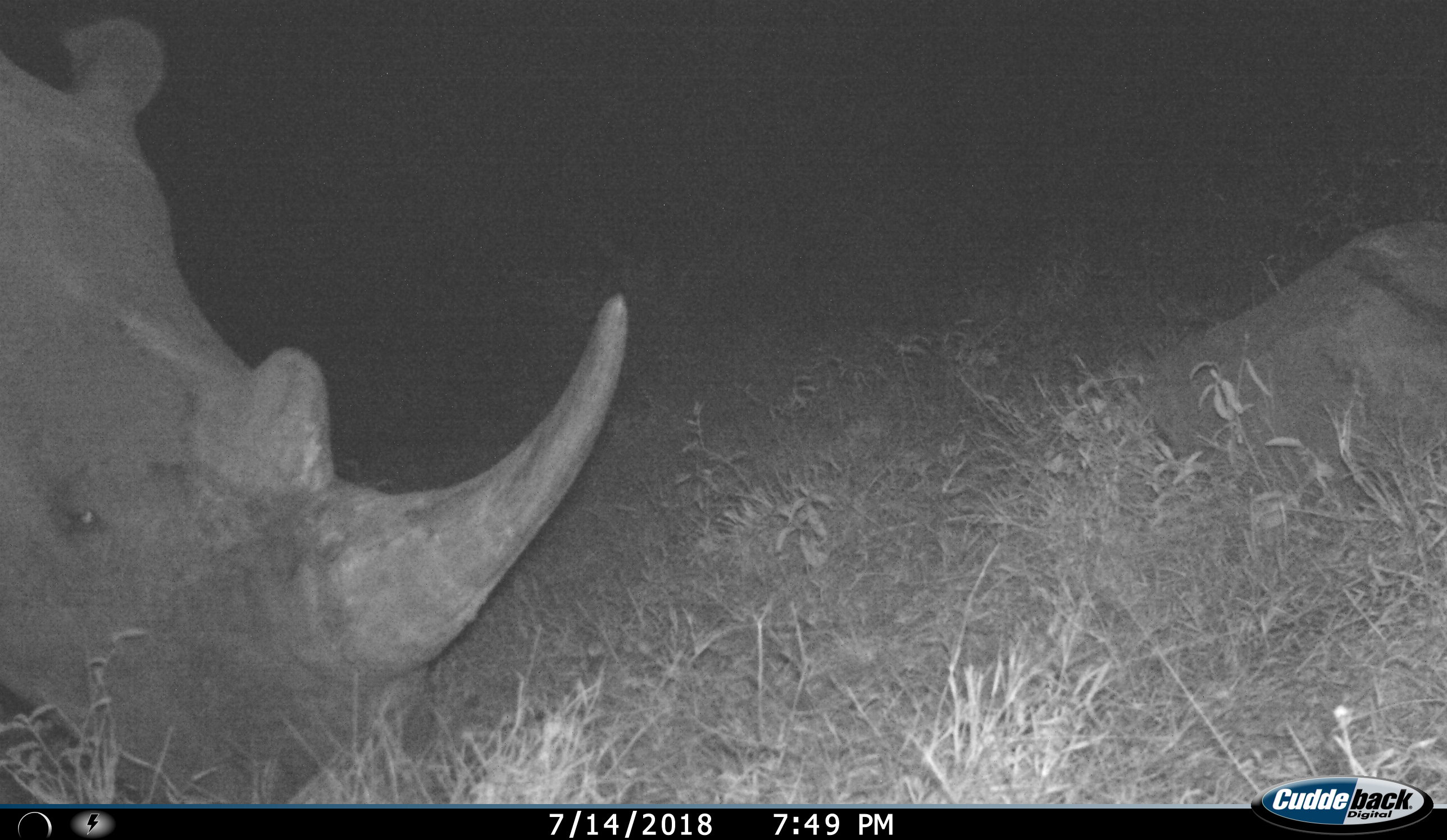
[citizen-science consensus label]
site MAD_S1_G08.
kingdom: Animalia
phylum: Chordata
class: Mammalia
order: Perissodactyla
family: Rhinocerotidae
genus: Diceros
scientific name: Diceros bicornis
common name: black rhinoceros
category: rhinocerosblack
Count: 1.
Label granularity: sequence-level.